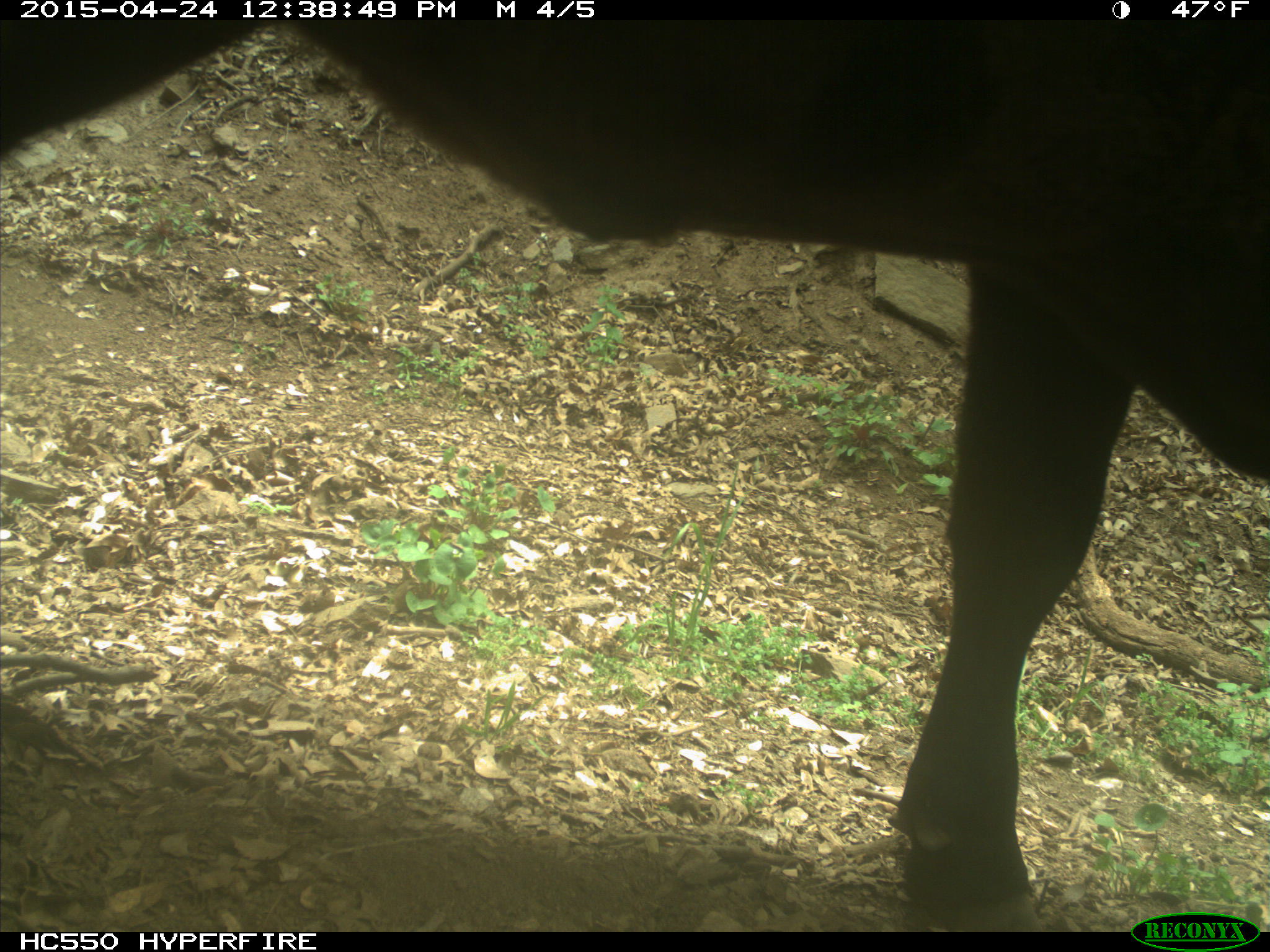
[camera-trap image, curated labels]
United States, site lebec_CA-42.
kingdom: Animalia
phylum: Chordata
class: Mammalia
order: Artiodactyla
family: Bovidae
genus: Bos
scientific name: Bos taurus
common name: domestic cow